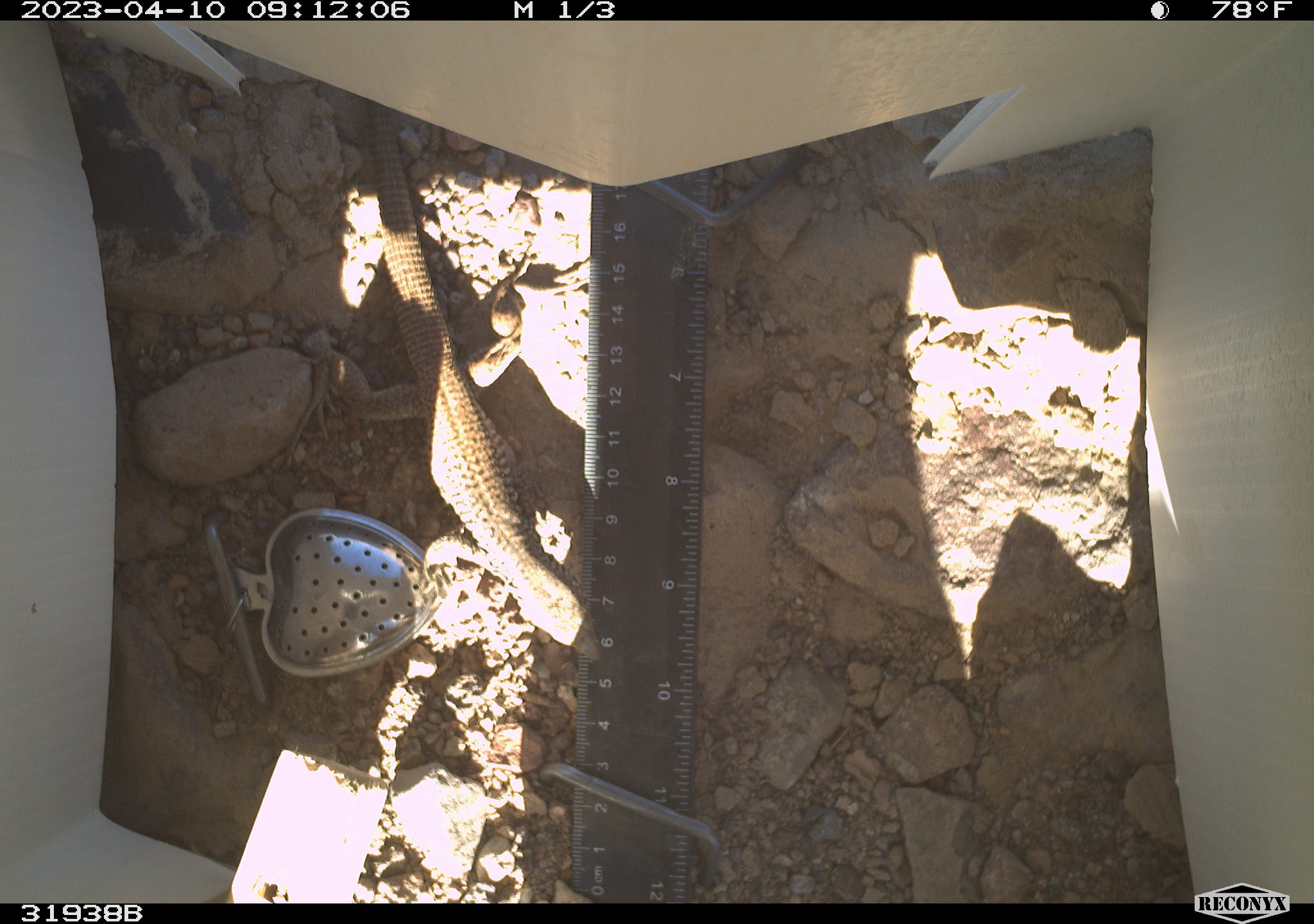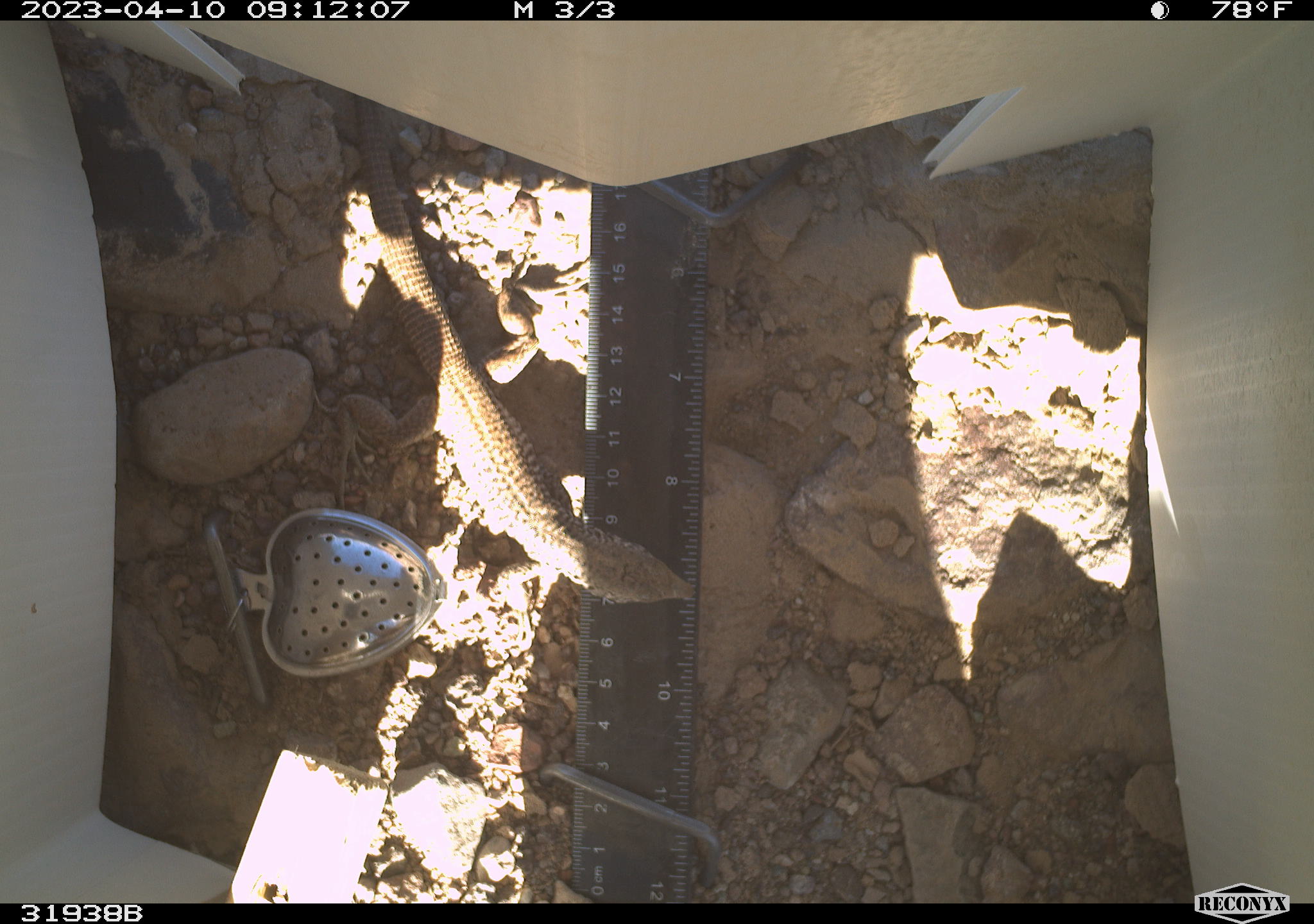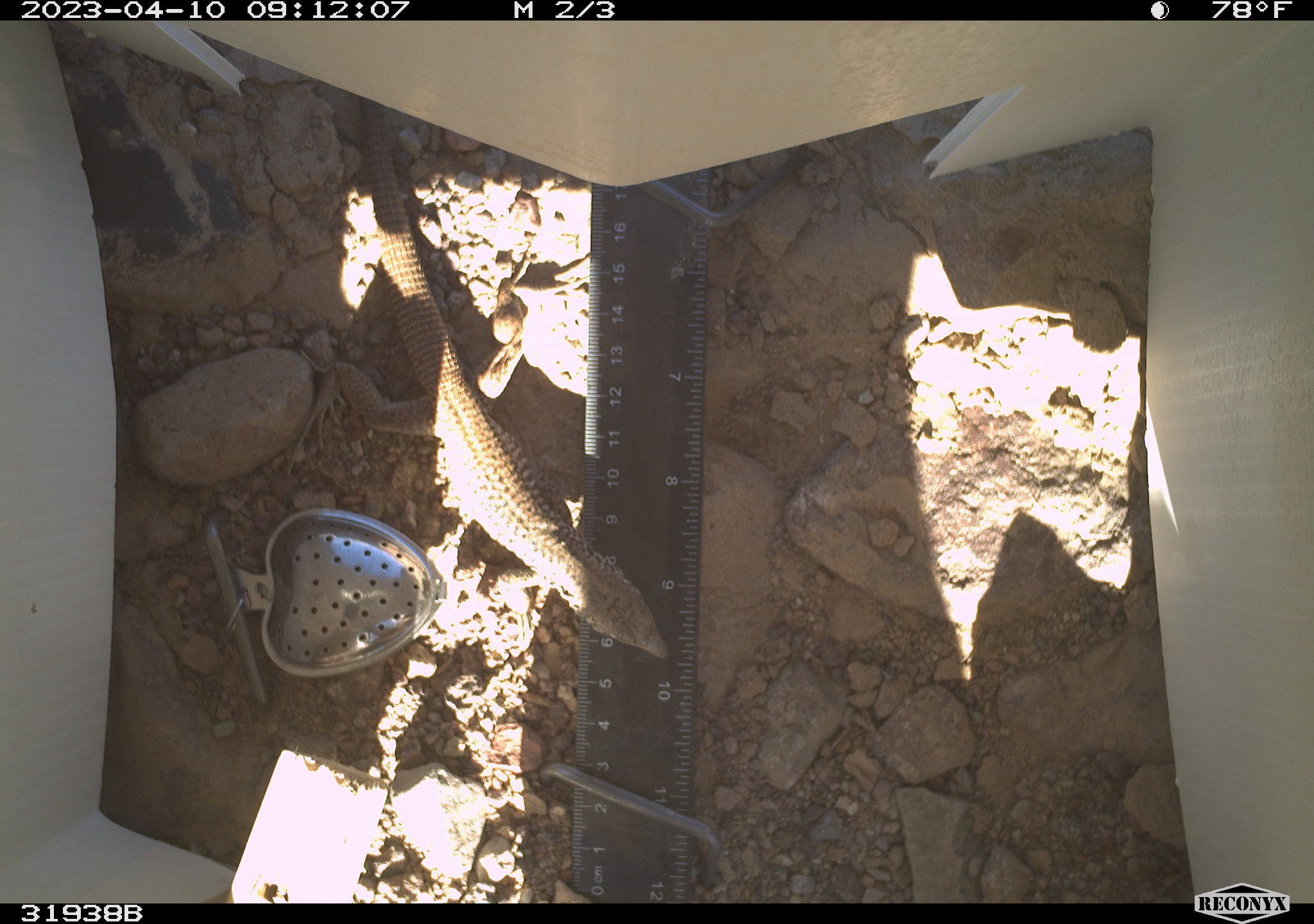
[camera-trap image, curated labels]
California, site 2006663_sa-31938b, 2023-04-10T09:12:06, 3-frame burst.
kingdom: Animalia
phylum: Chordata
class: Reptilia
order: Squamata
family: Teiidae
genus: Aspidoscelis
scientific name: Aspidoscelis tigris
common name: western whiptail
Western whiptail (Aspidoscelis tigris).